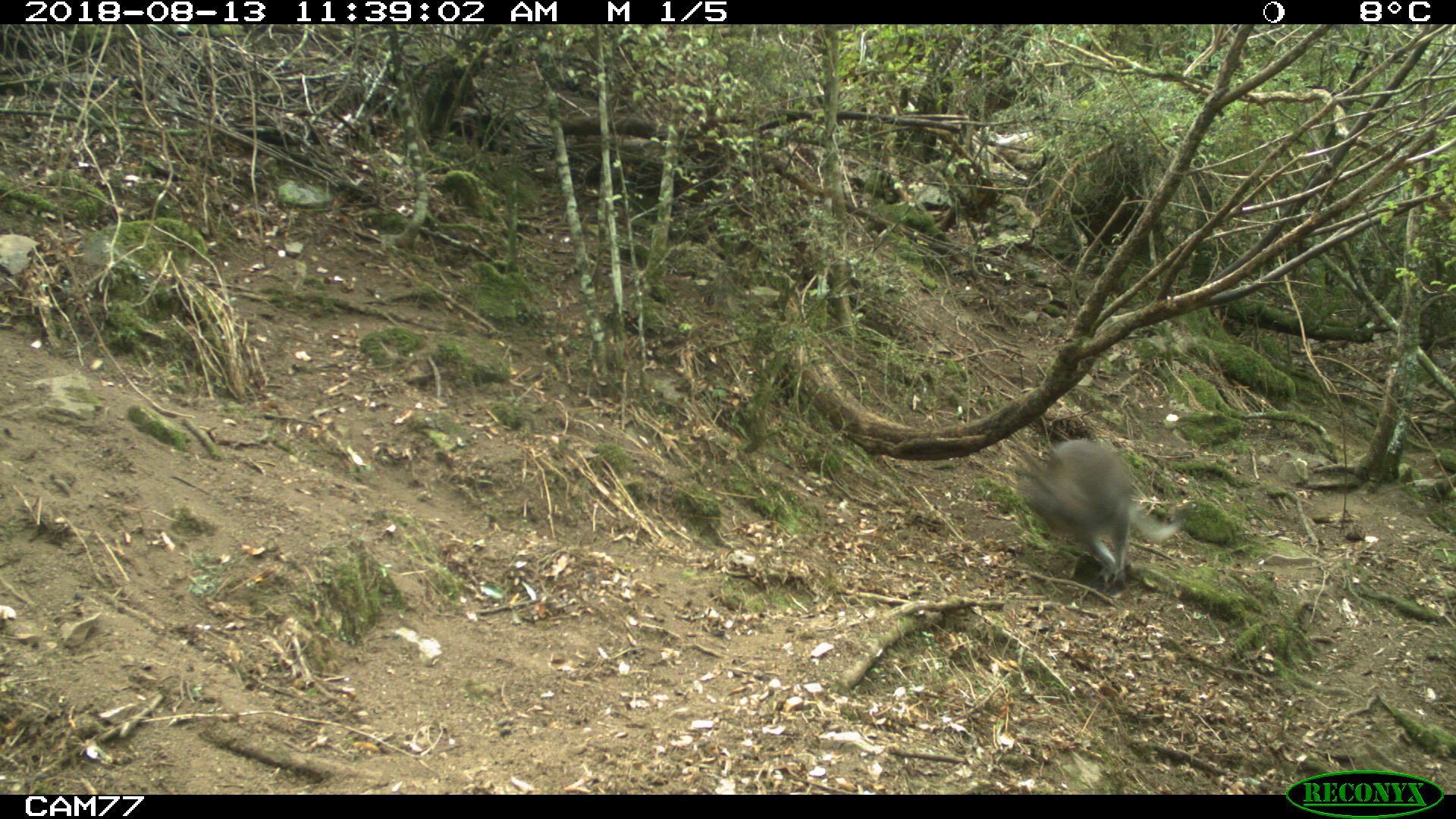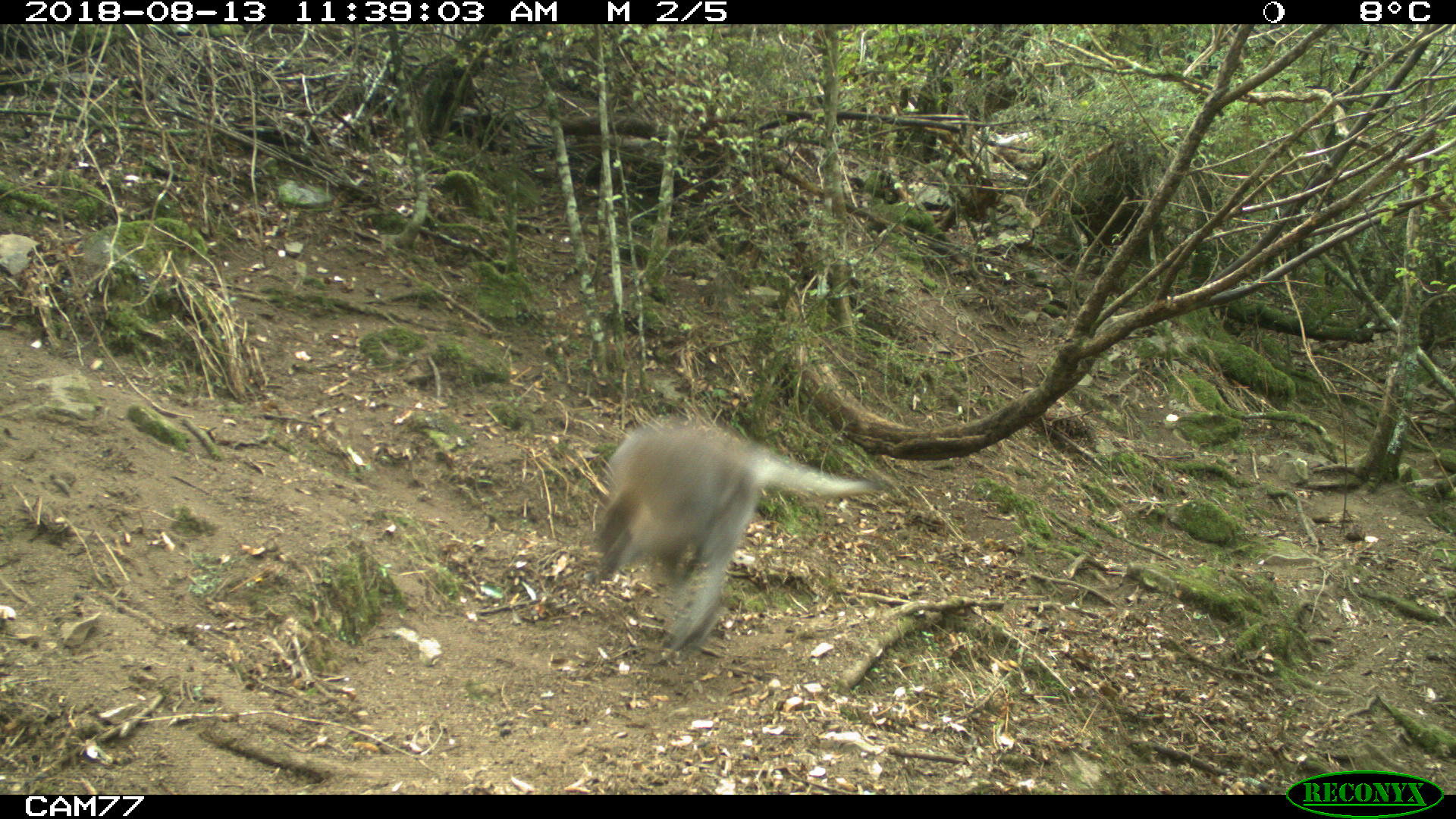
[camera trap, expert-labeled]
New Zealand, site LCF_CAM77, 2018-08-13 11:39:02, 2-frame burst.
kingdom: Animalia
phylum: Chordata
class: Mammalia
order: Diprotodontia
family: Macropodidae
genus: Notamacropus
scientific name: Notamacropus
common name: wallaby